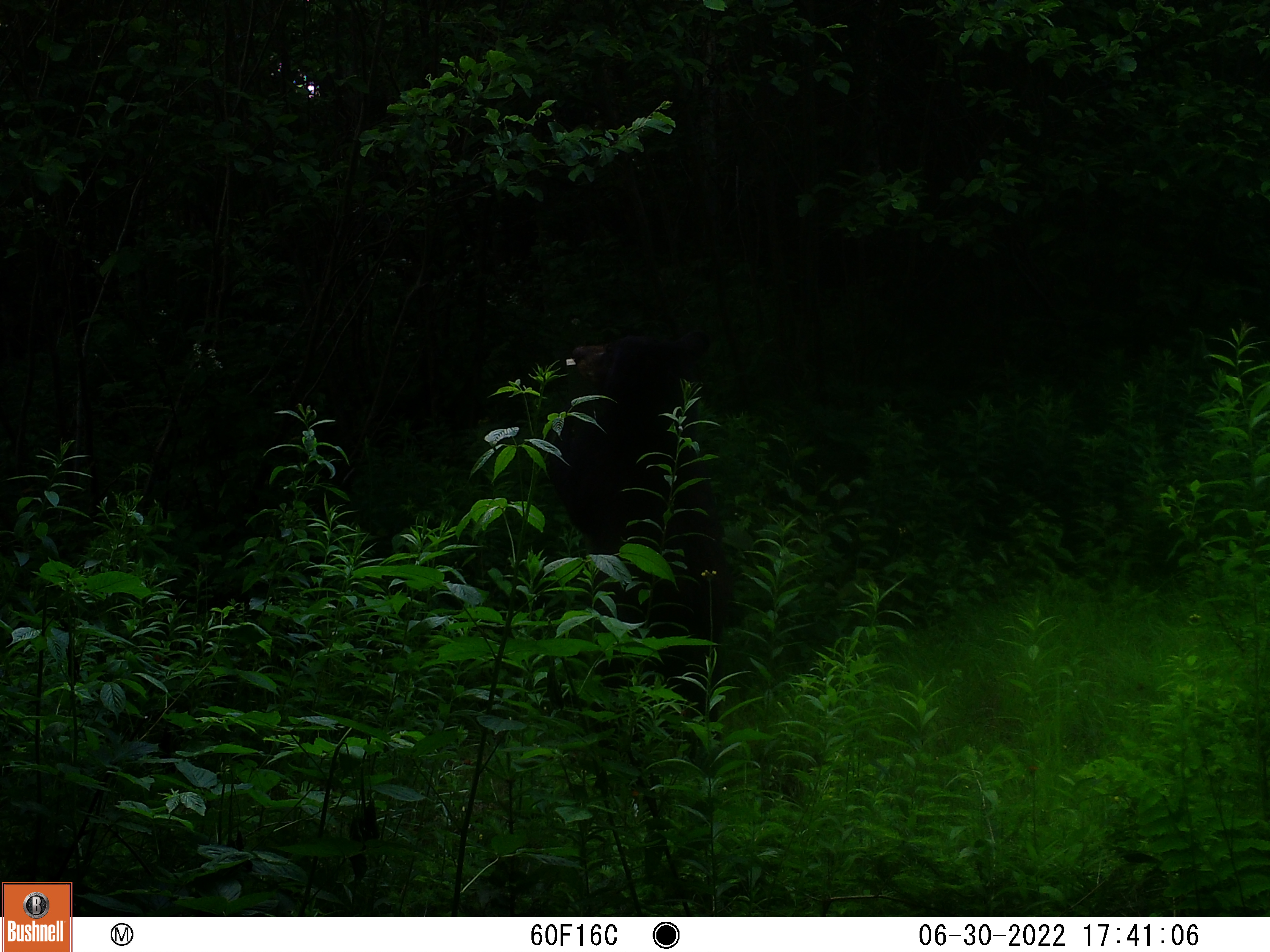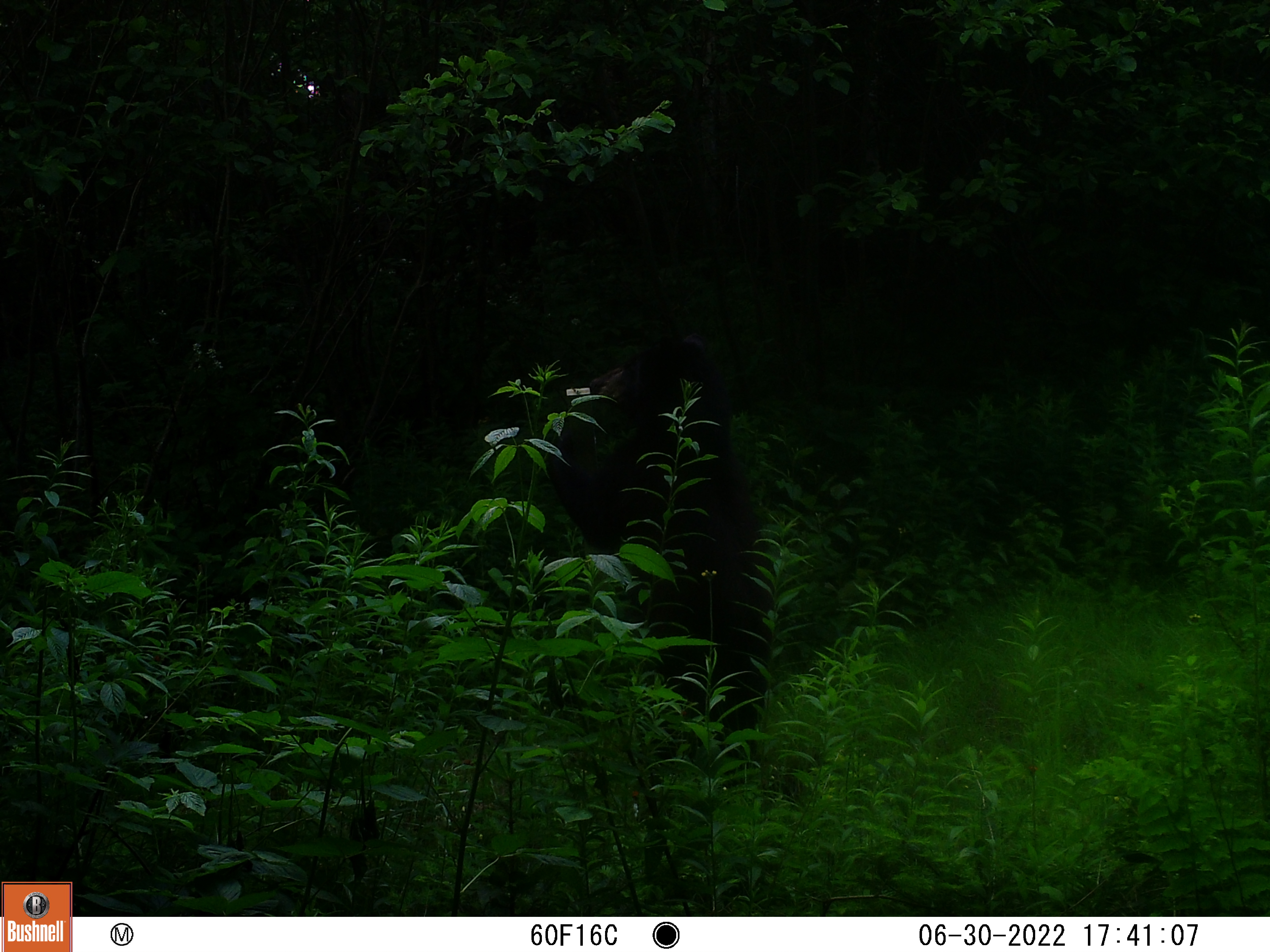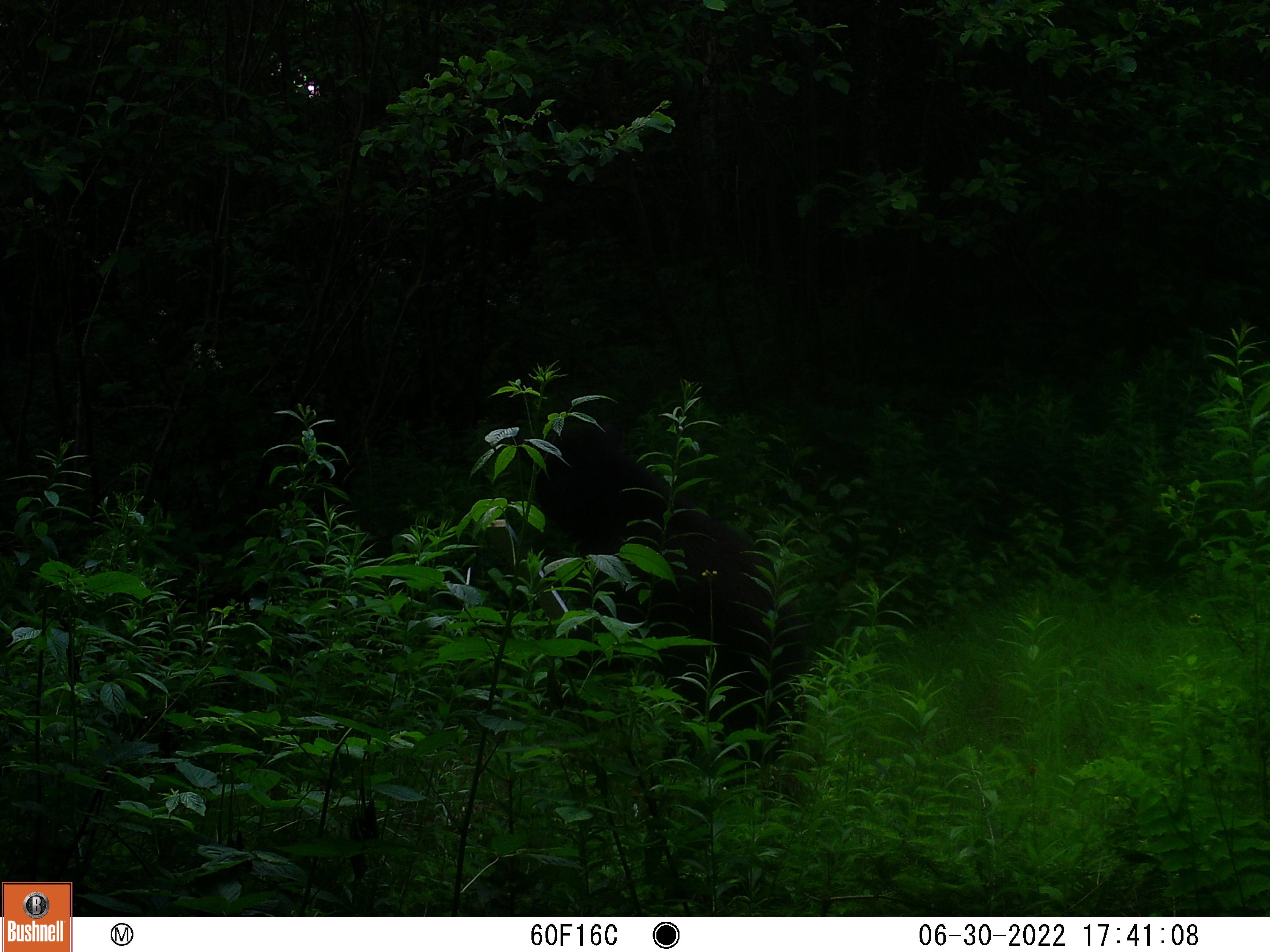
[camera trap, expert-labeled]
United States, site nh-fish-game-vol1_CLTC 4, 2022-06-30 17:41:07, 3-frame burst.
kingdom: Animalia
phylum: Chordata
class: Mammalia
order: Carnivora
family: Ursidae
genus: Ursus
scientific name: Ursus americanus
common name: black bear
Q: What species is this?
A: Black bear (Ursus americanus).